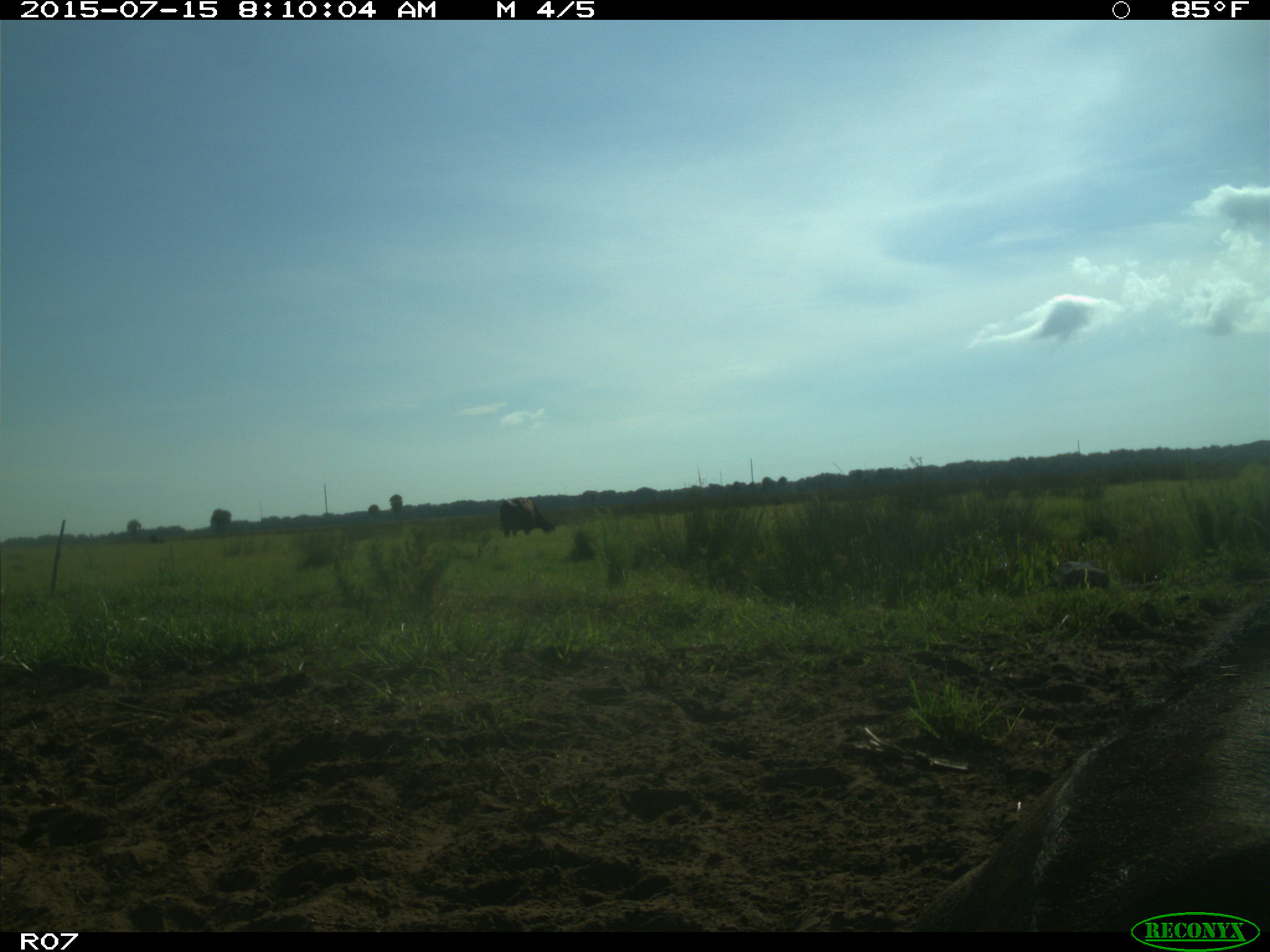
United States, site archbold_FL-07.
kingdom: Animalia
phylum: Chordata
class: Mammalia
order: Artiodactyla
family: Bovidae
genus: Bos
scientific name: Bos taurus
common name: domestic cow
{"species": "Bos taurus (domestic cow)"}